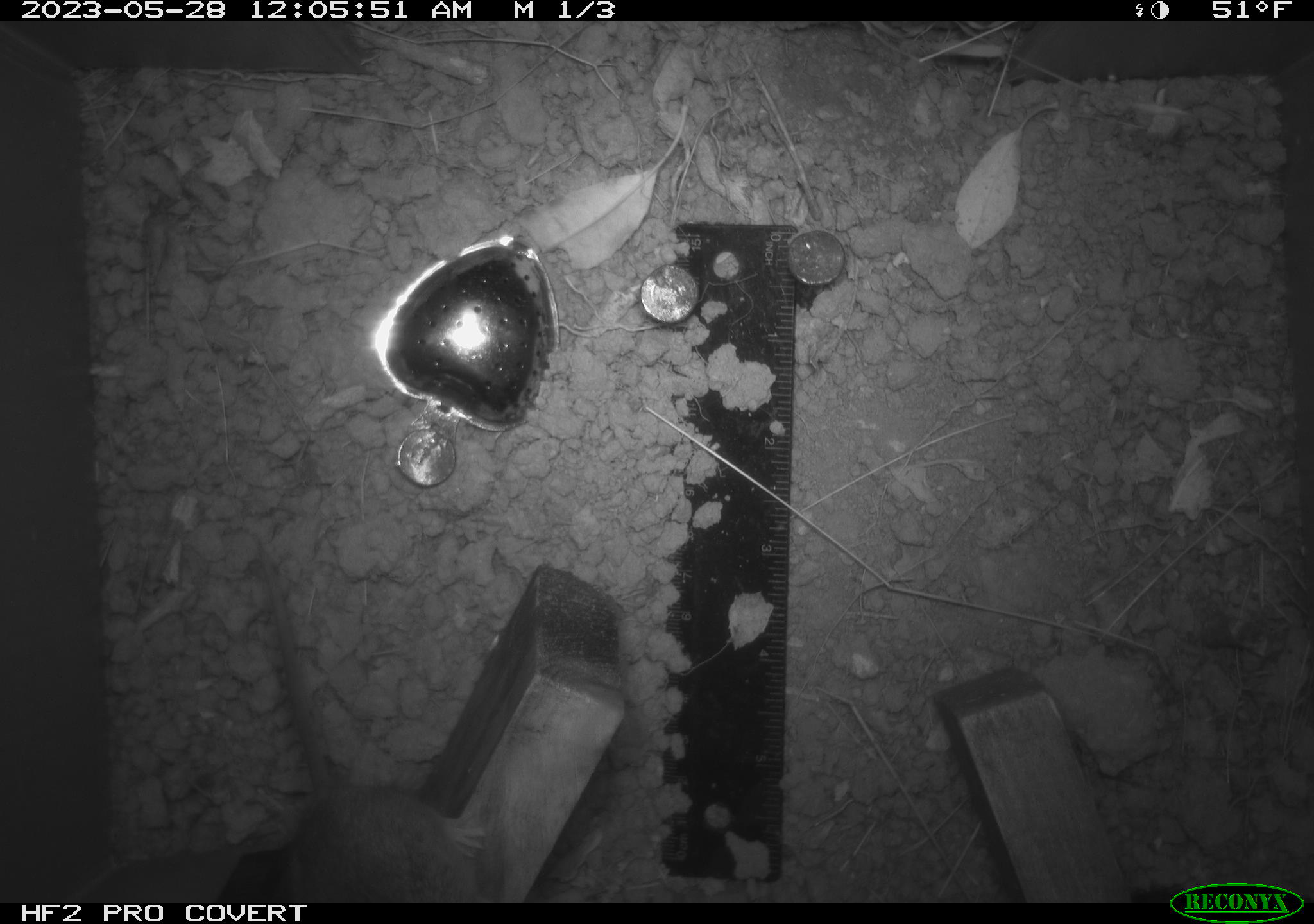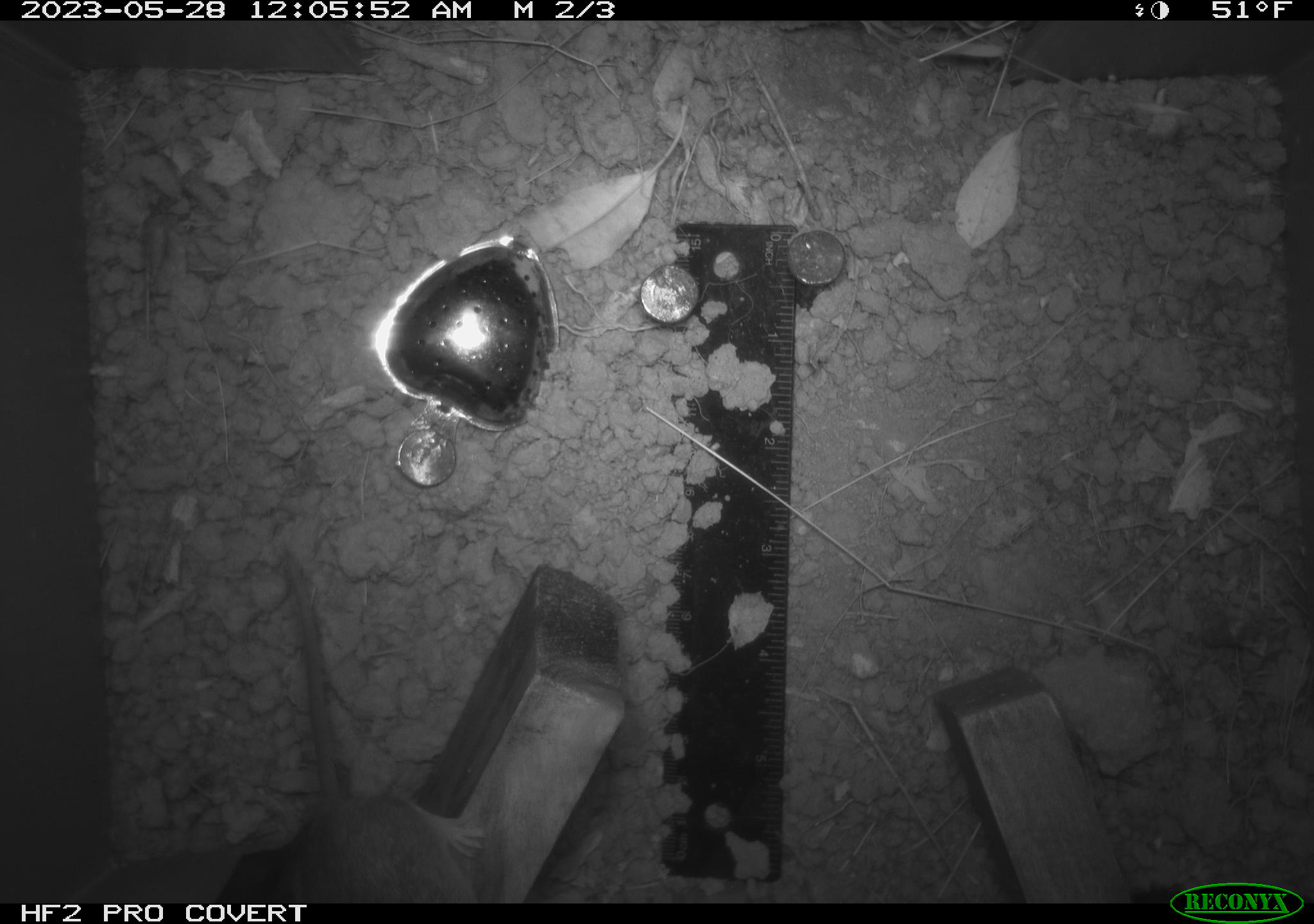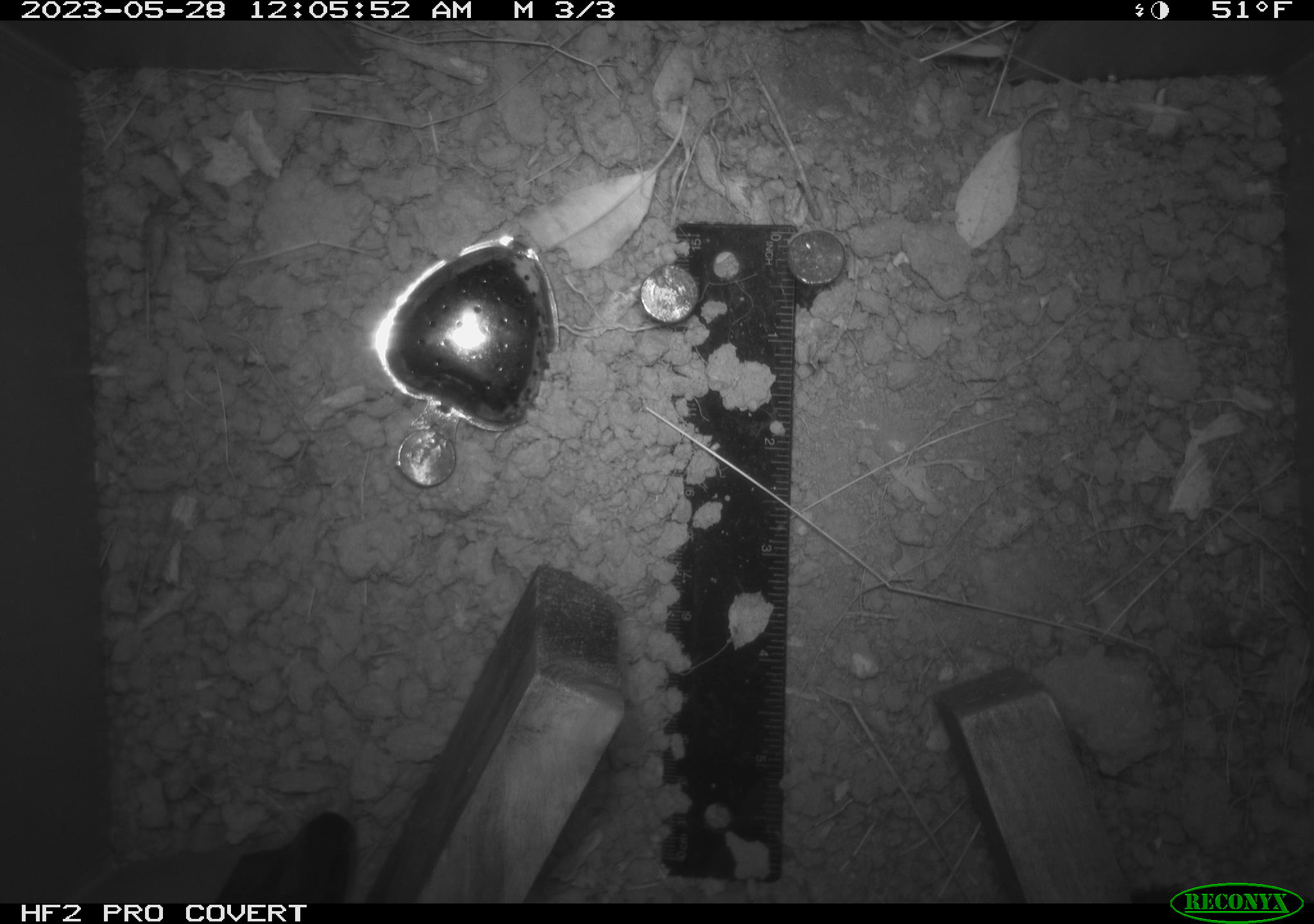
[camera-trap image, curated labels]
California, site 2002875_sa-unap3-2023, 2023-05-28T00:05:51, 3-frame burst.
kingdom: Animalia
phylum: Chordata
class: Mammalia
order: Rodentia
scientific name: Rodentia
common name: mouse species